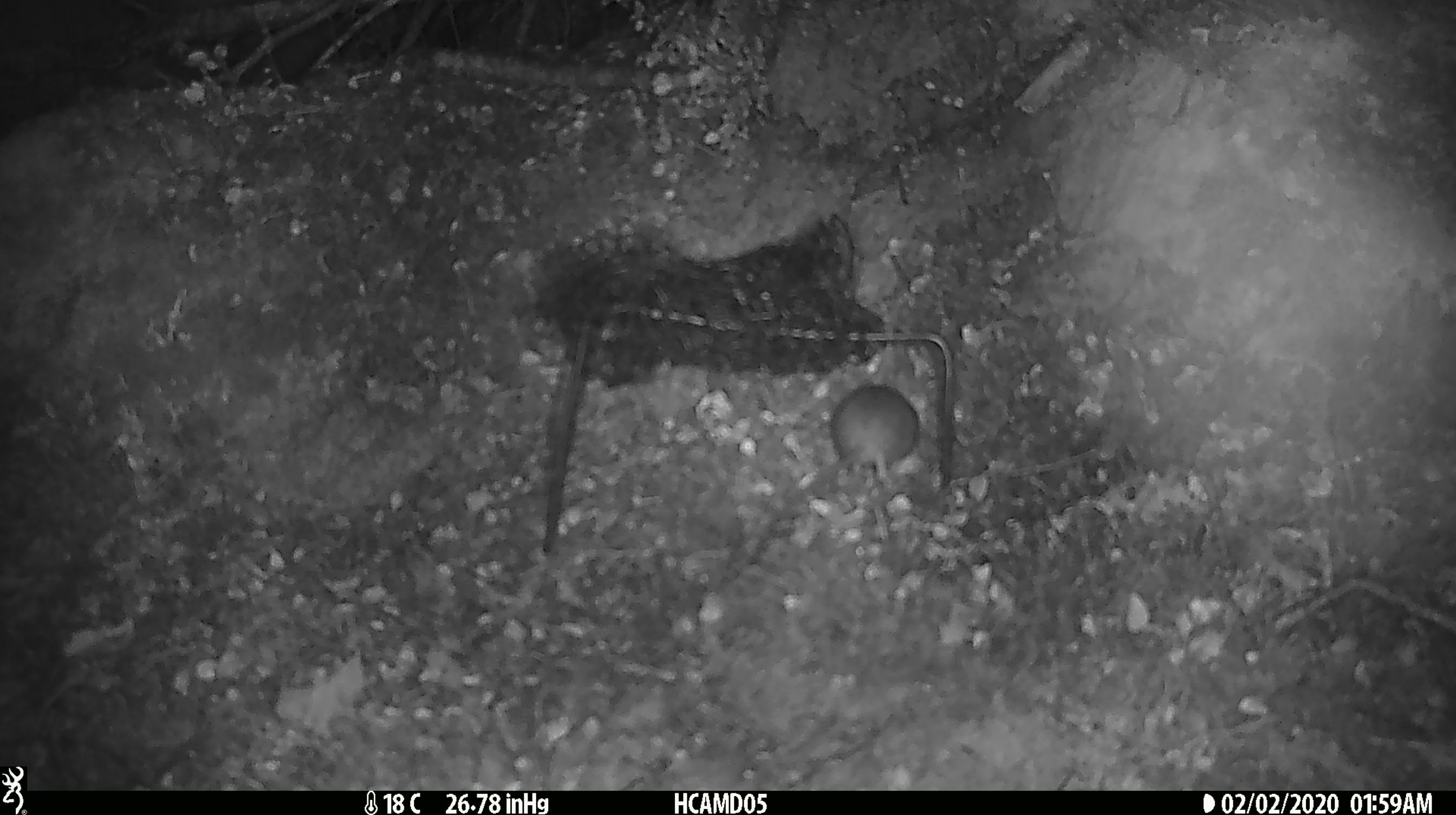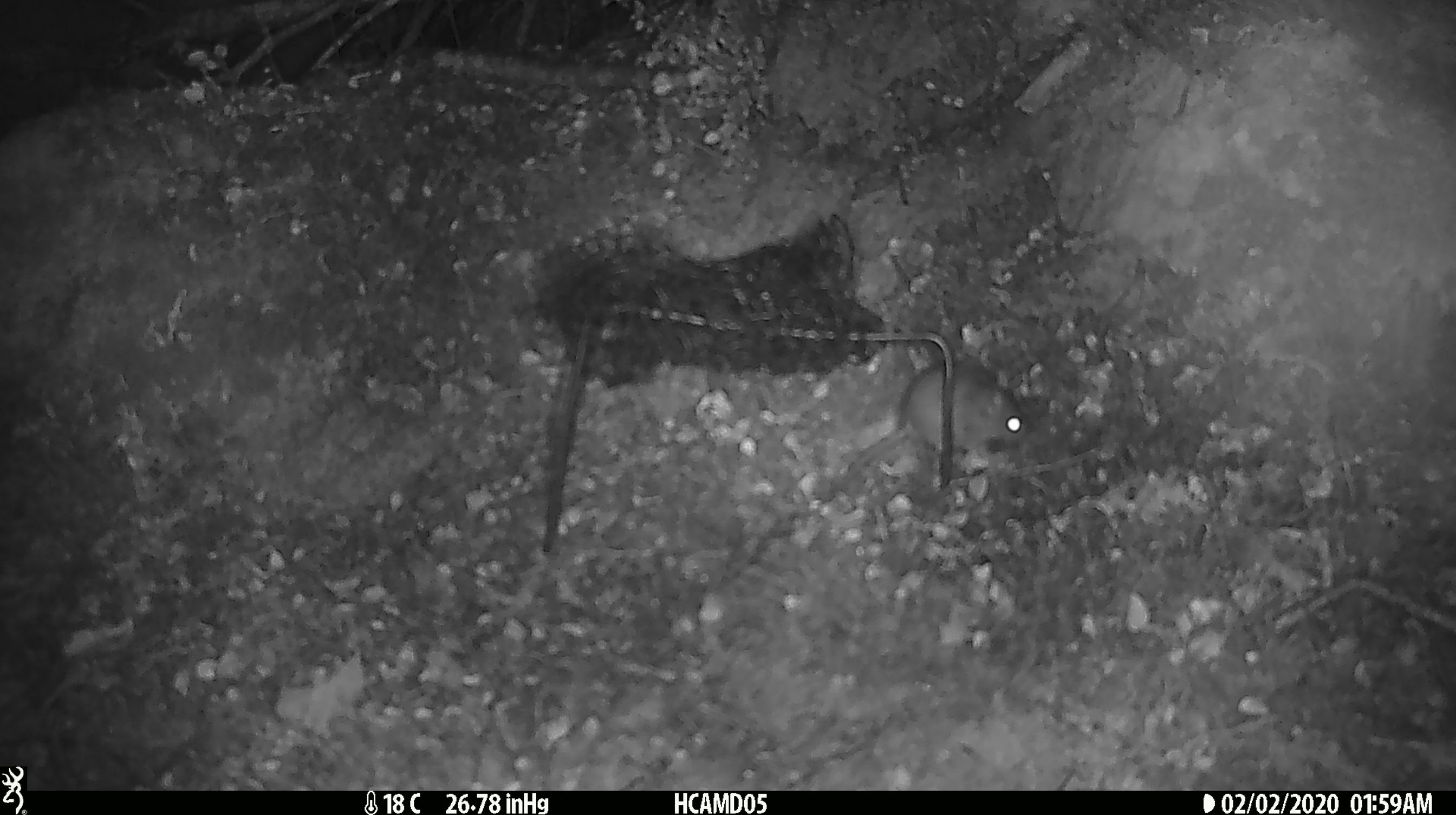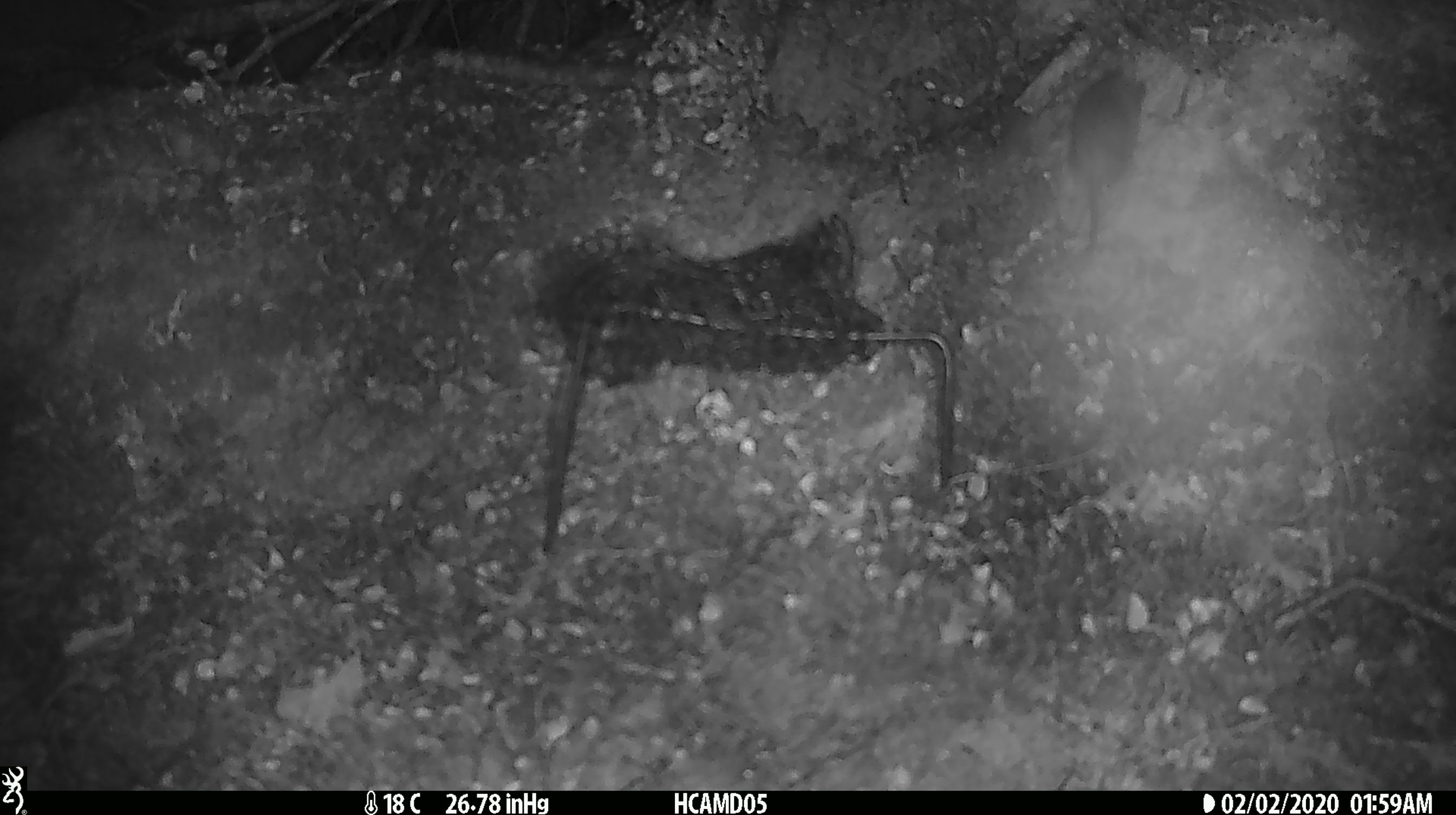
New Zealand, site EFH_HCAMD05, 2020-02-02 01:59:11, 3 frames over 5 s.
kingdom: Animalia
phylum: Chordata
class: Mammalia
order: Rodentia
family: Muridae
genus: Mus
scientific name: Mus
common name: mouse